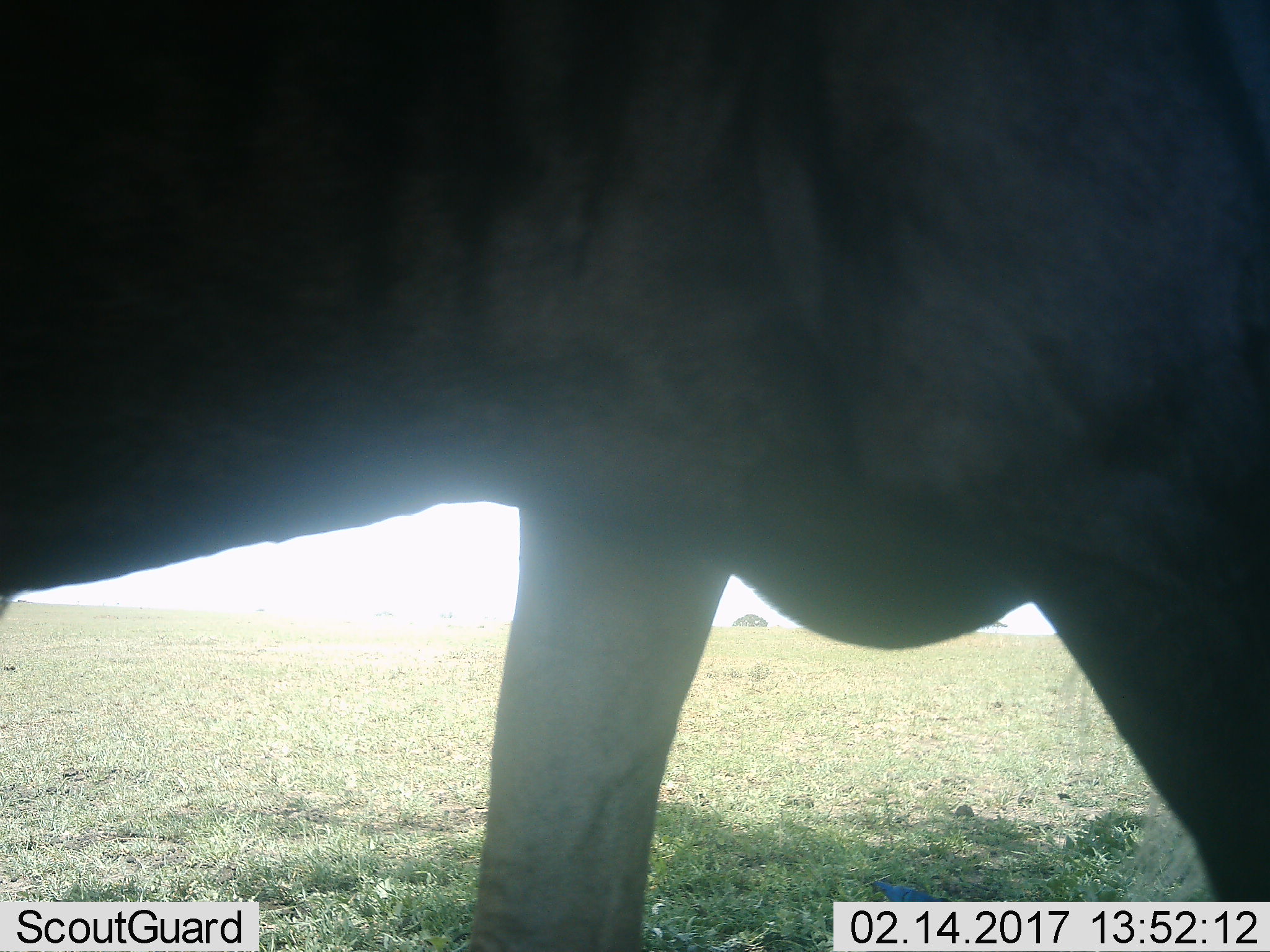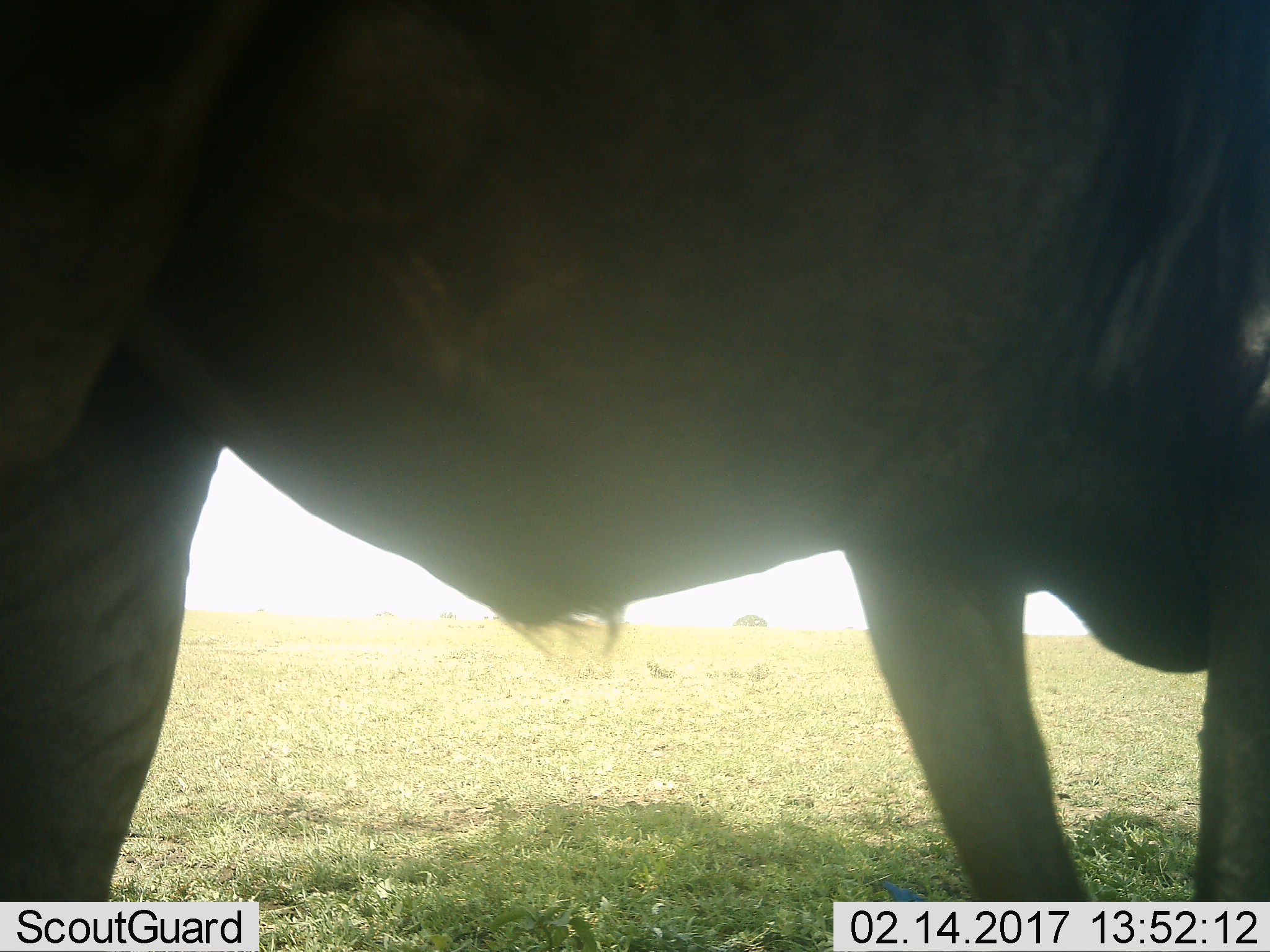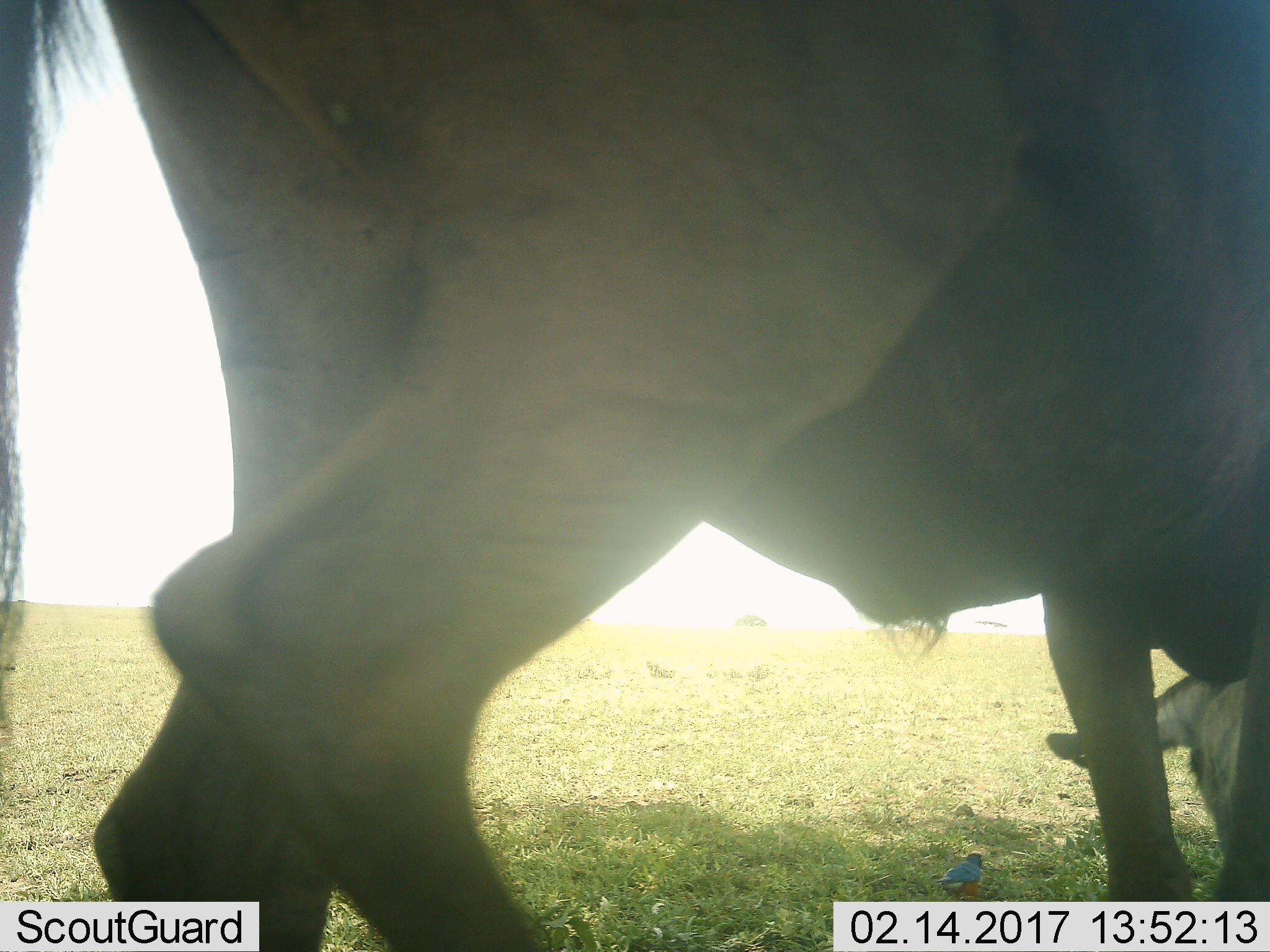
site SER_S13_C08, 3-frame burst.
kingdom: Animalia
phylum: Chordata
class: Mammalia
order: Artiodactyla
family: Bovidae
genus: Connochaetes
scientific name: Connochaetes taurinus taurinus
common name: blue wildebeest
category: wildebeestblue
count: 1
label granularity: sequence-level